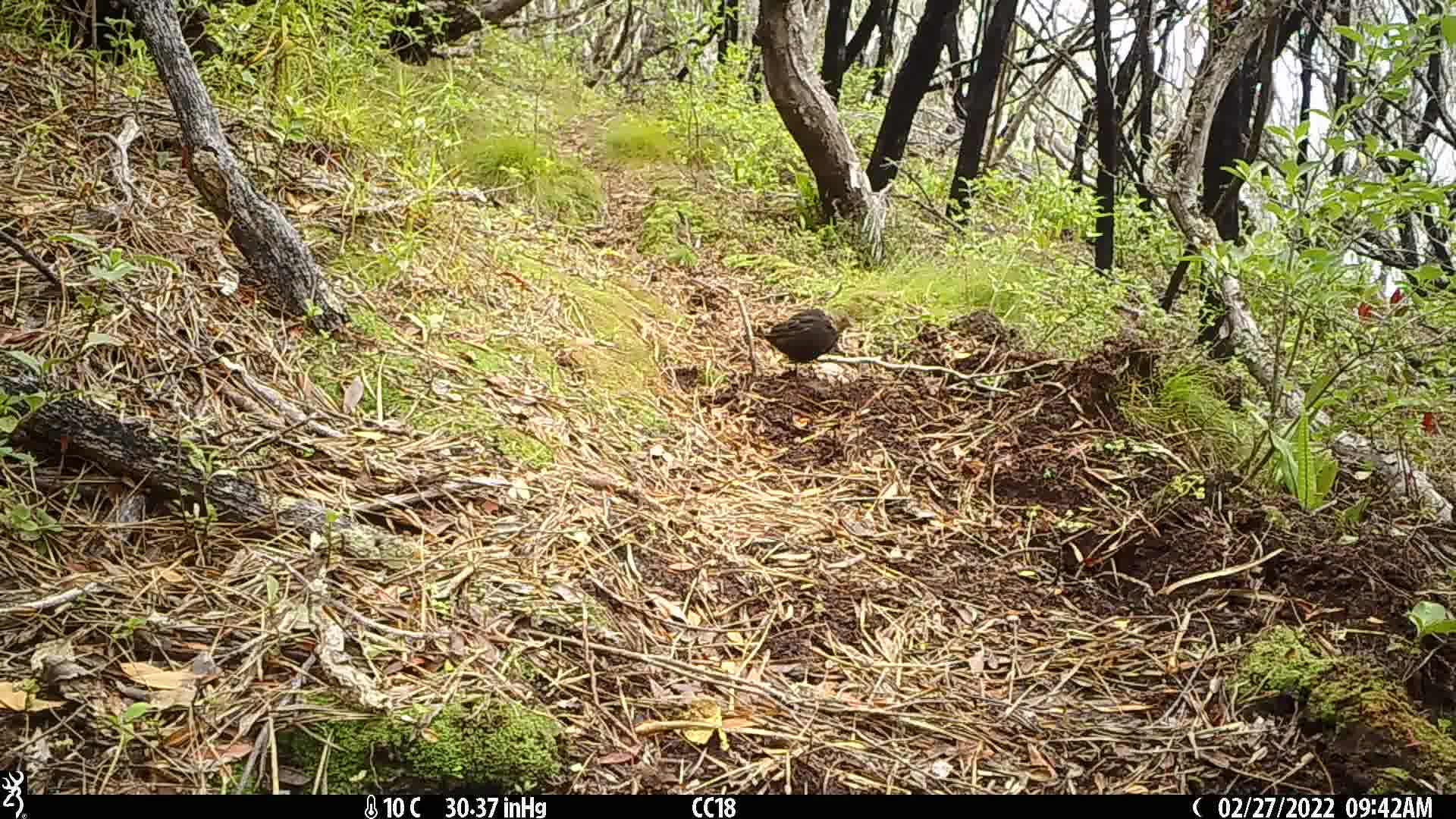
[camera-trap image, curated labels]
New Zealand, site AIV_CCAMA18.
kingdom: Animalia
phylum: Chordata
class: Aves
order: Passeriformes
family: Turdidae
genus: Turdus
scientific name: Turdus merula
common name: eurasian blackbird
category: blackbird